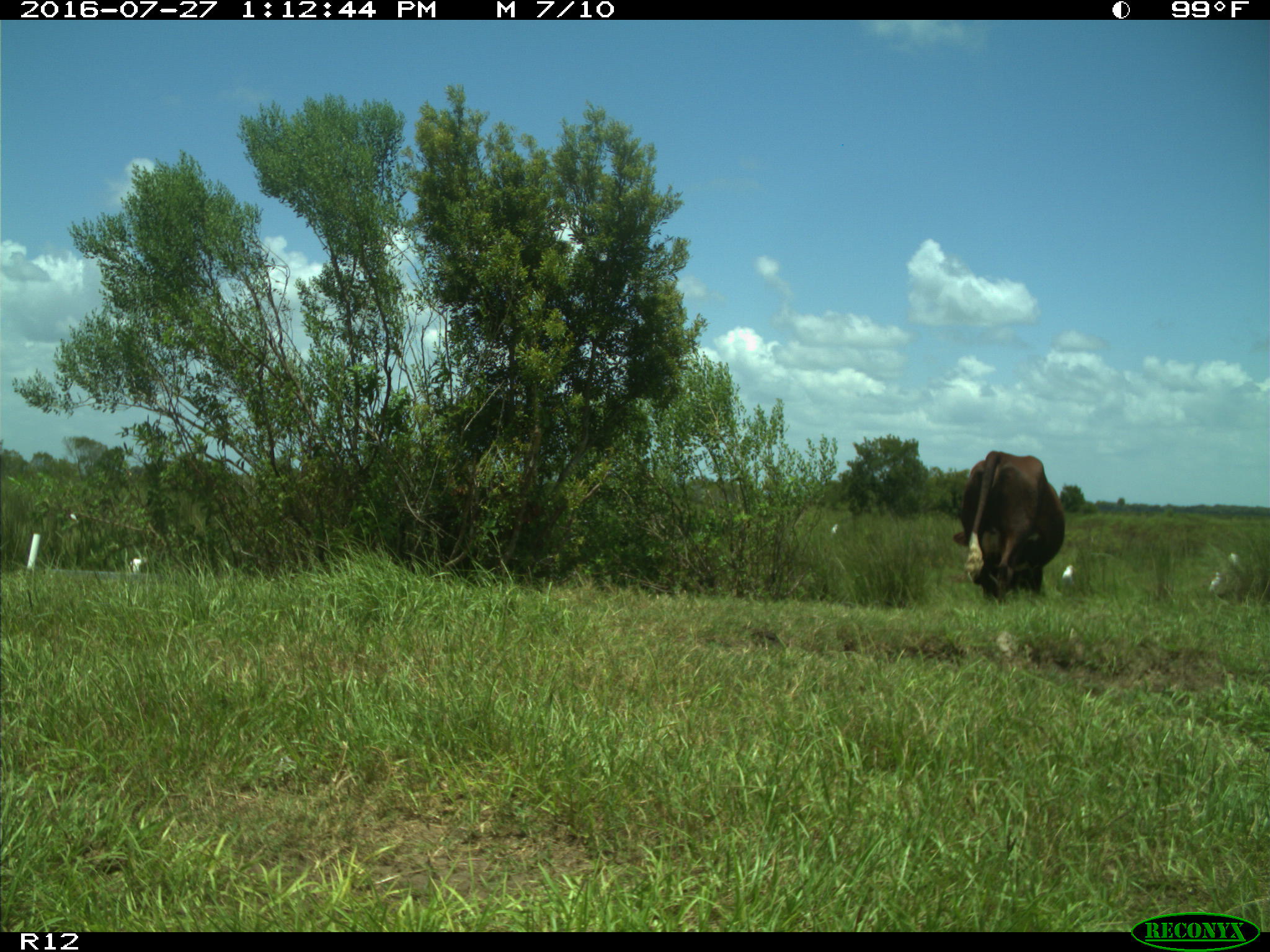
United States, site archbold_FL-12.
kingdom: Animalia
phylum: Chordata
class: Mammalia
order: Artiodactyla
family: Bovidae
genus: Bos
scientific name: Bos taurus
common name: domestic cow